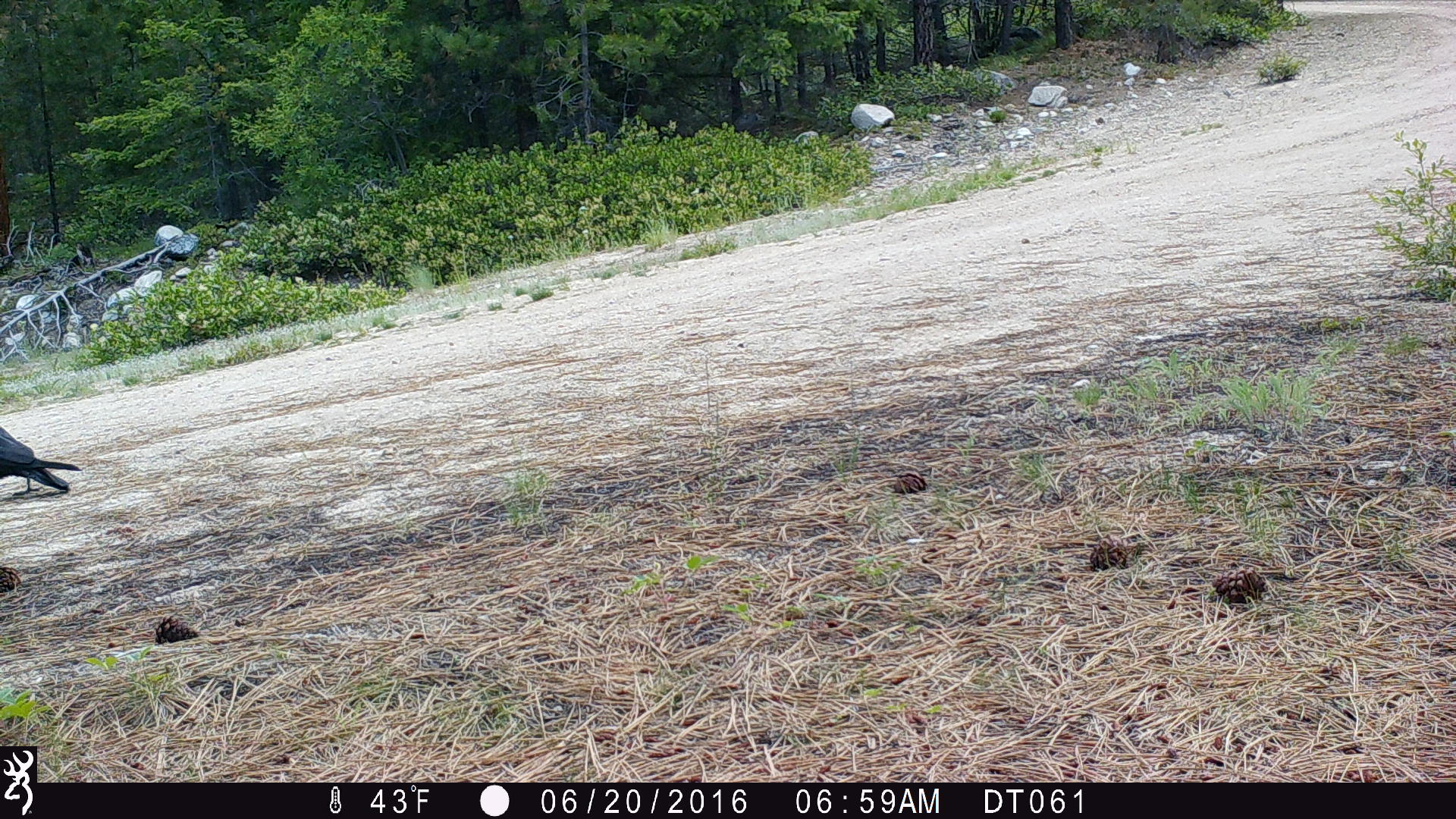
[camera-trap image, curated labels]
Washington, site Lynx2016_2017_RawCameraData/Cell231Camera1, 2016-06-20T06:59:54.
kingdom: Animalia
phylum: Chordata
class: Aves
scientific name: Aves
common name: birds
Aves (birds). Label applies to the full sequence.